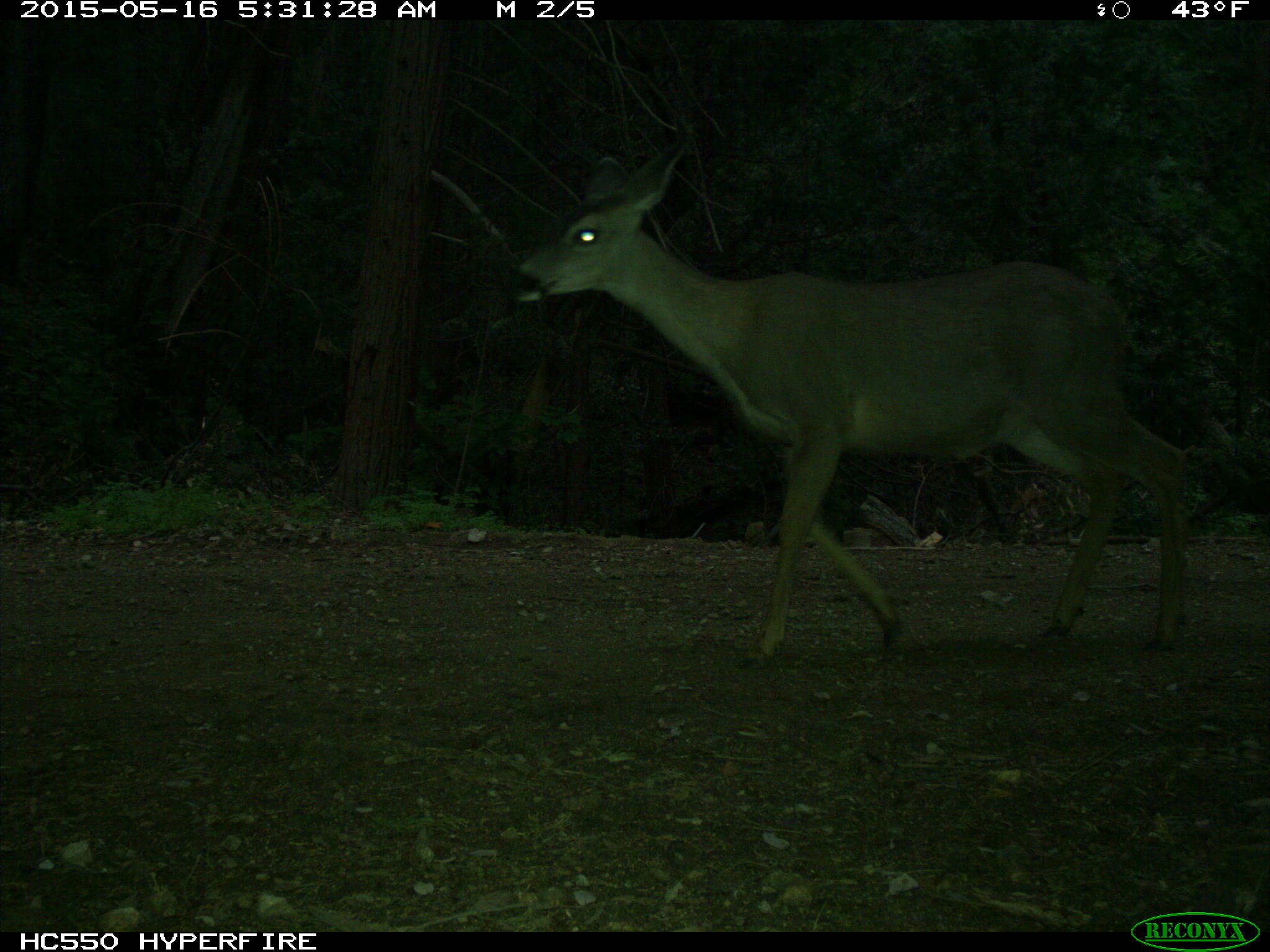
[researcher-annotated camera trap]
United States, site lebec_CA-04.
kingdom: Animalia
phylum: Chordata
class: Mammalia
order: Artiodactyla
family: Cervidae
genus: Odocoileus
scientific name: Odocoileus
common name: deer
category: unidentified deer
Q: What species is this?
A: Unidentified deer (deer) (Odocoileus).